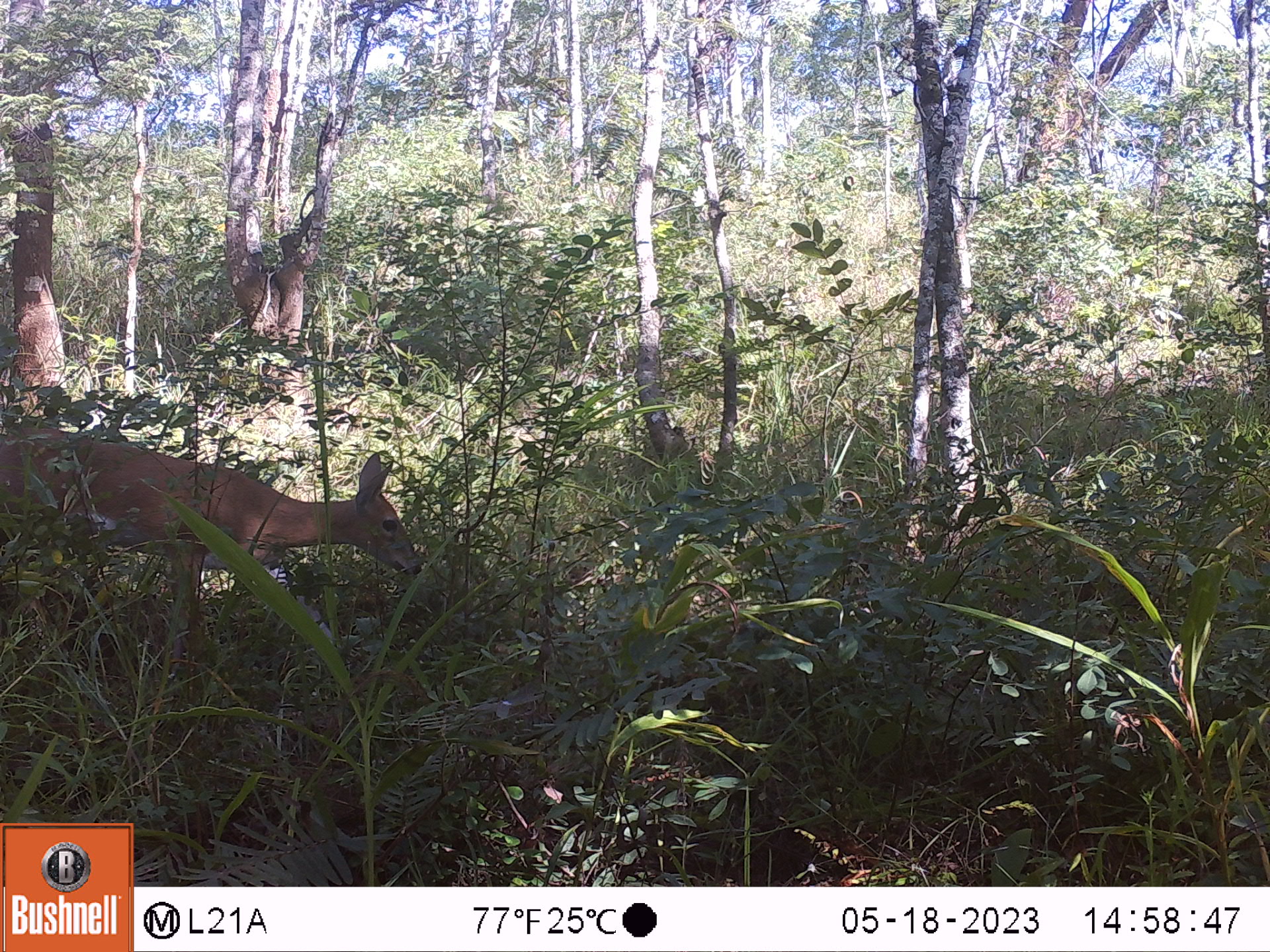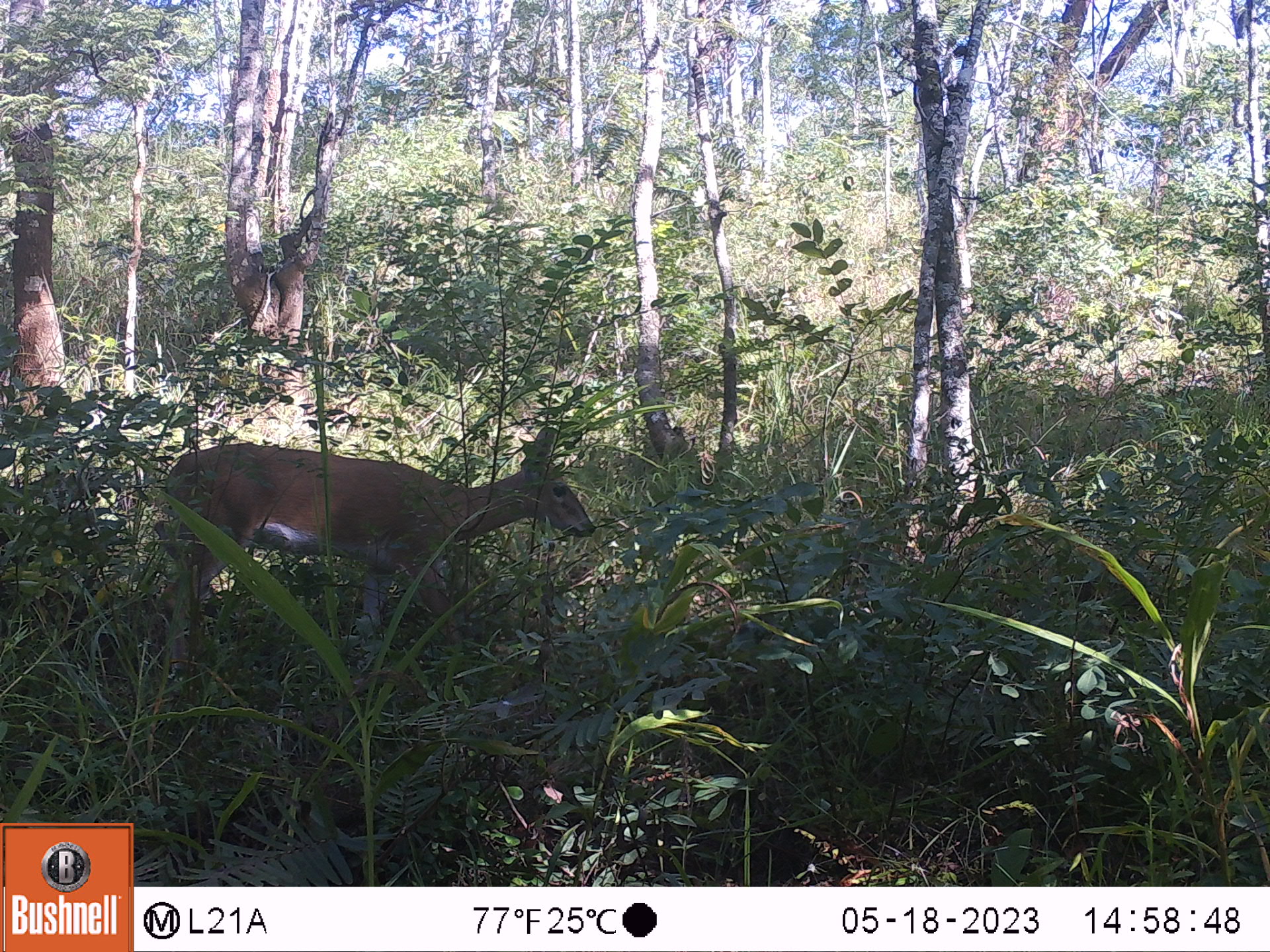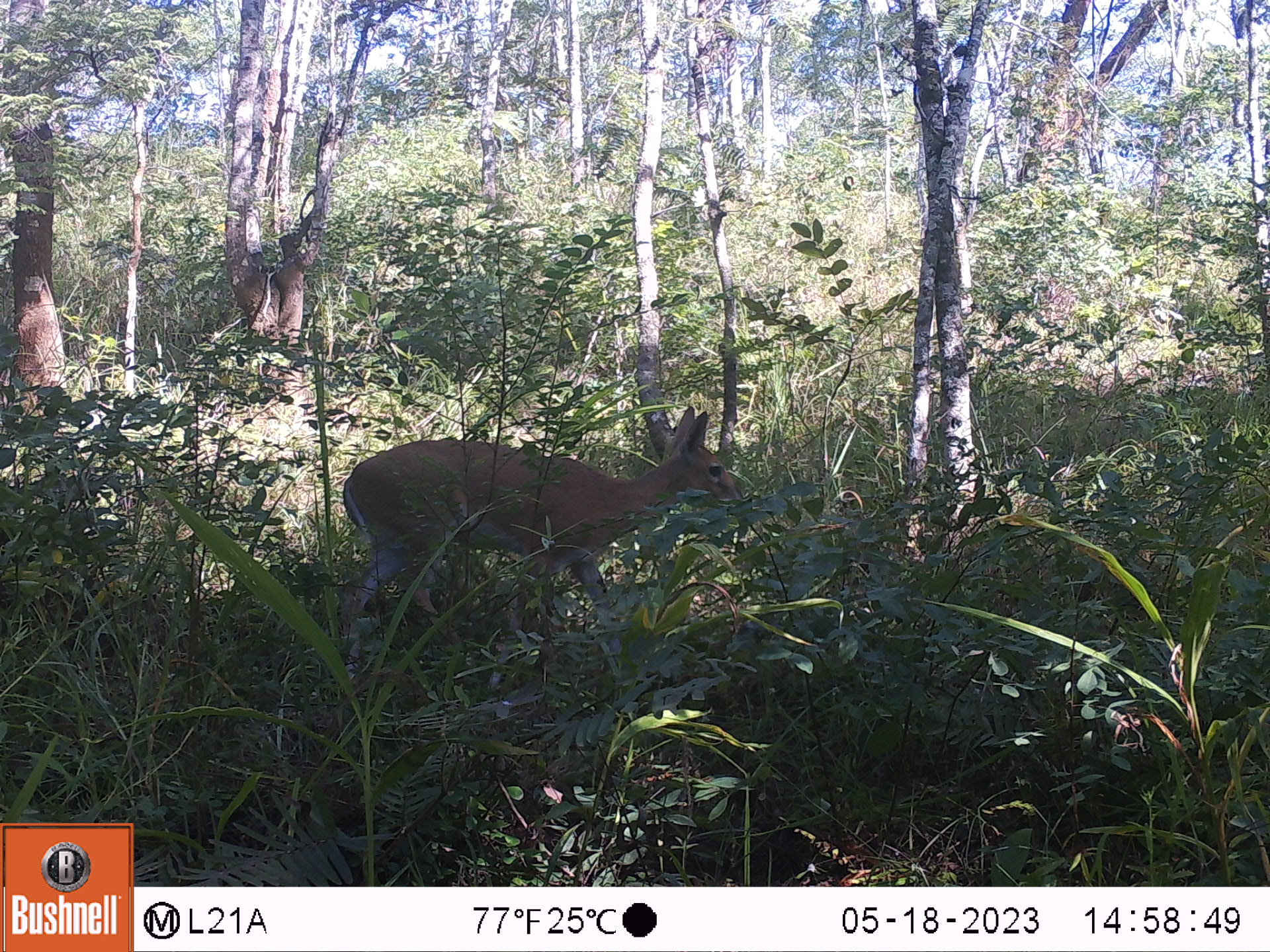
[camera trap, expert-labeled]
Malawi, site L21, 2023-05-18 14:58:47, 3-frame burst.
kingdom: Animalia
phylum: Chordata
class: Mammalia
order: Artiodactyla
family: Bovidae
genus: Sylvicapra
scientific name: Sylvicapra grimmia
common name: common duiker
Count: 1.